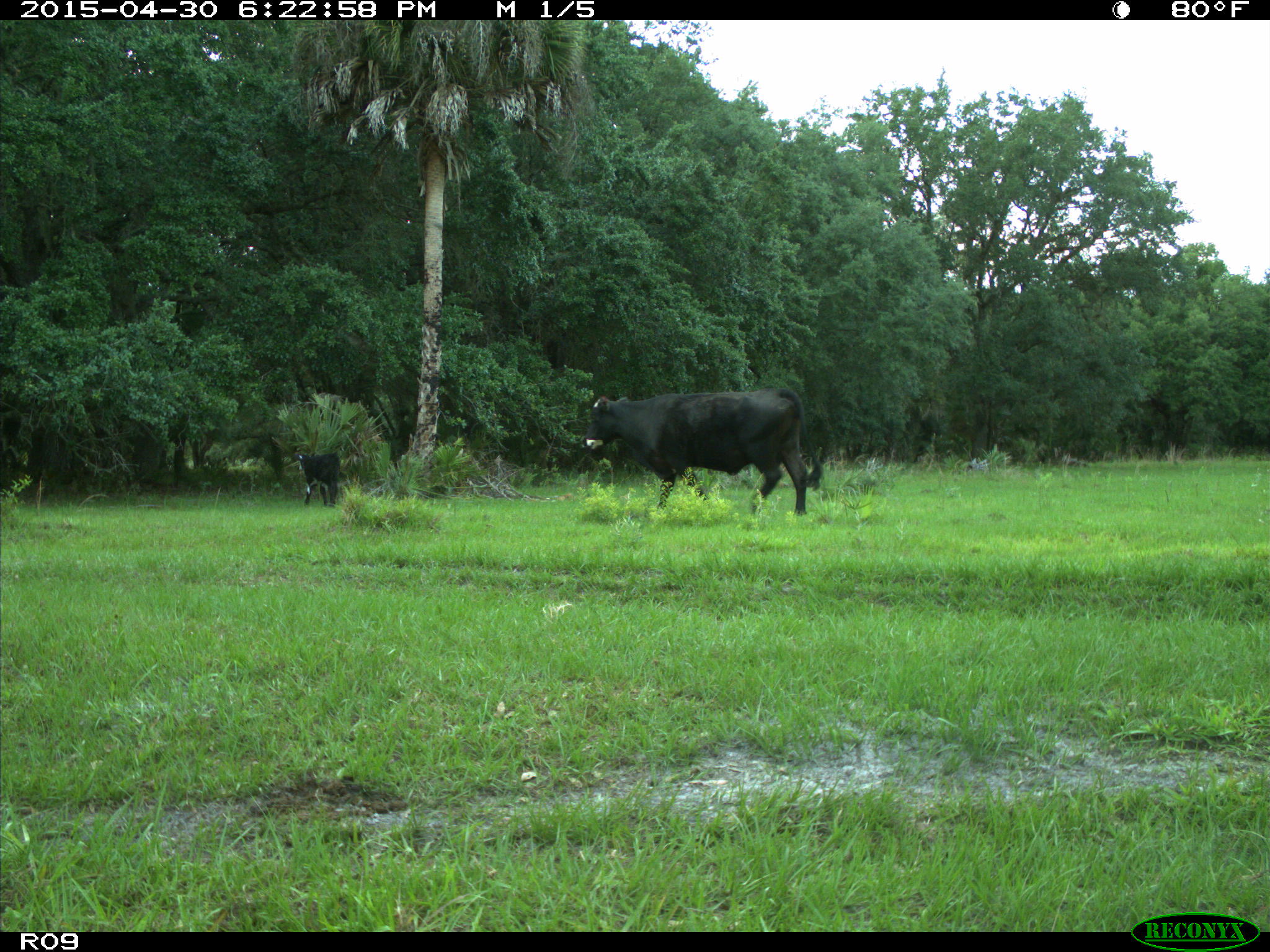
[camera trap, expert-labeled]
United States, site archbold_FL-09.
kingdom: Animalia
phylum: Chordata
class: Mammalia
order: Artiodactyla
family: Bovidae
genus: Bos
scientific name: Bos taurus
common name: domestic cow